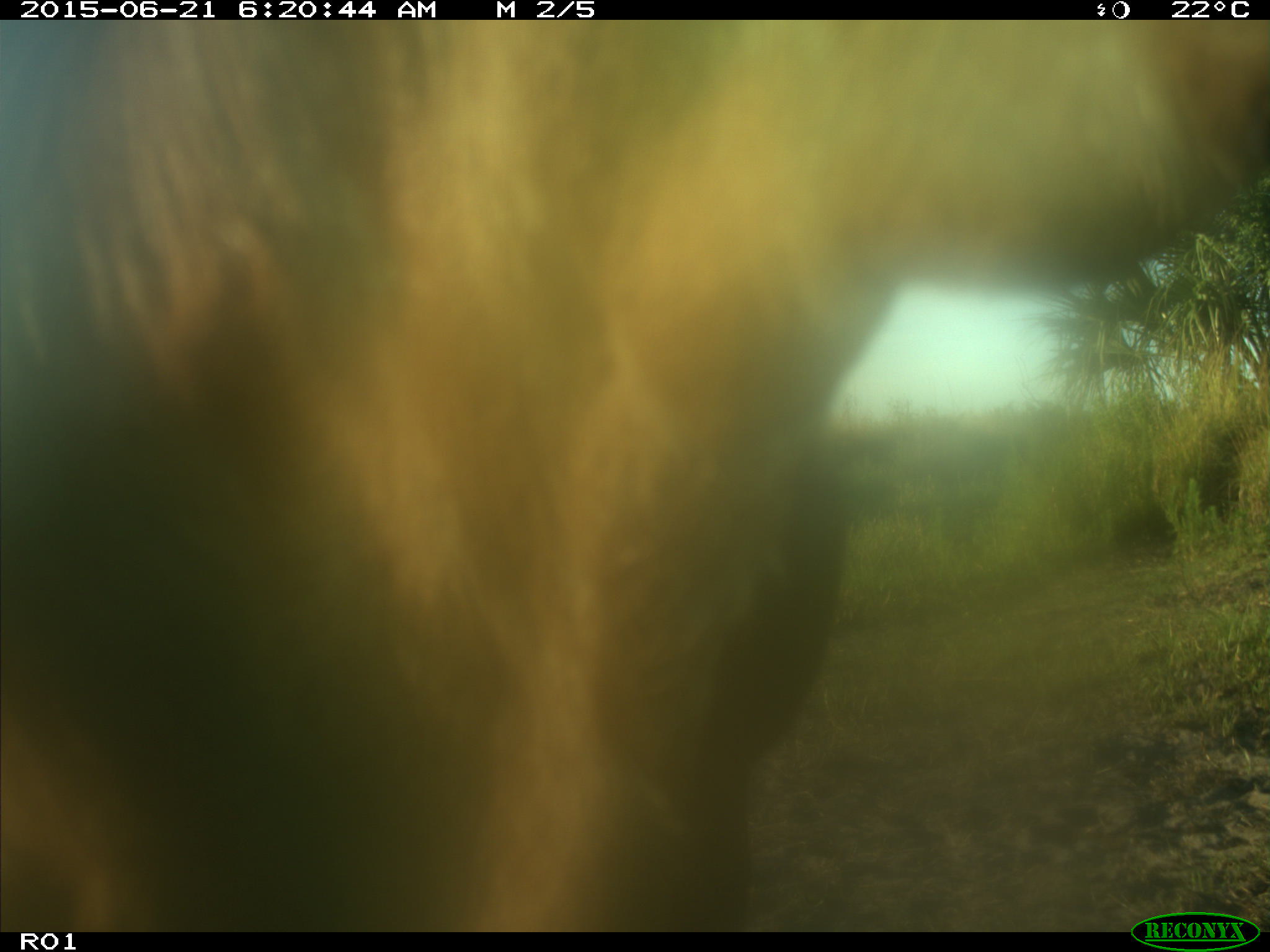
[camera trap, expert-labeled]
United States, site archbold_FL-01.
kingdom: Animalia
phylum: Chordata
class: Mammalia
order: Artiodactyla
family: Bovidae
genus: Bos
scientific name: Bos taurus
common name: domestic cow